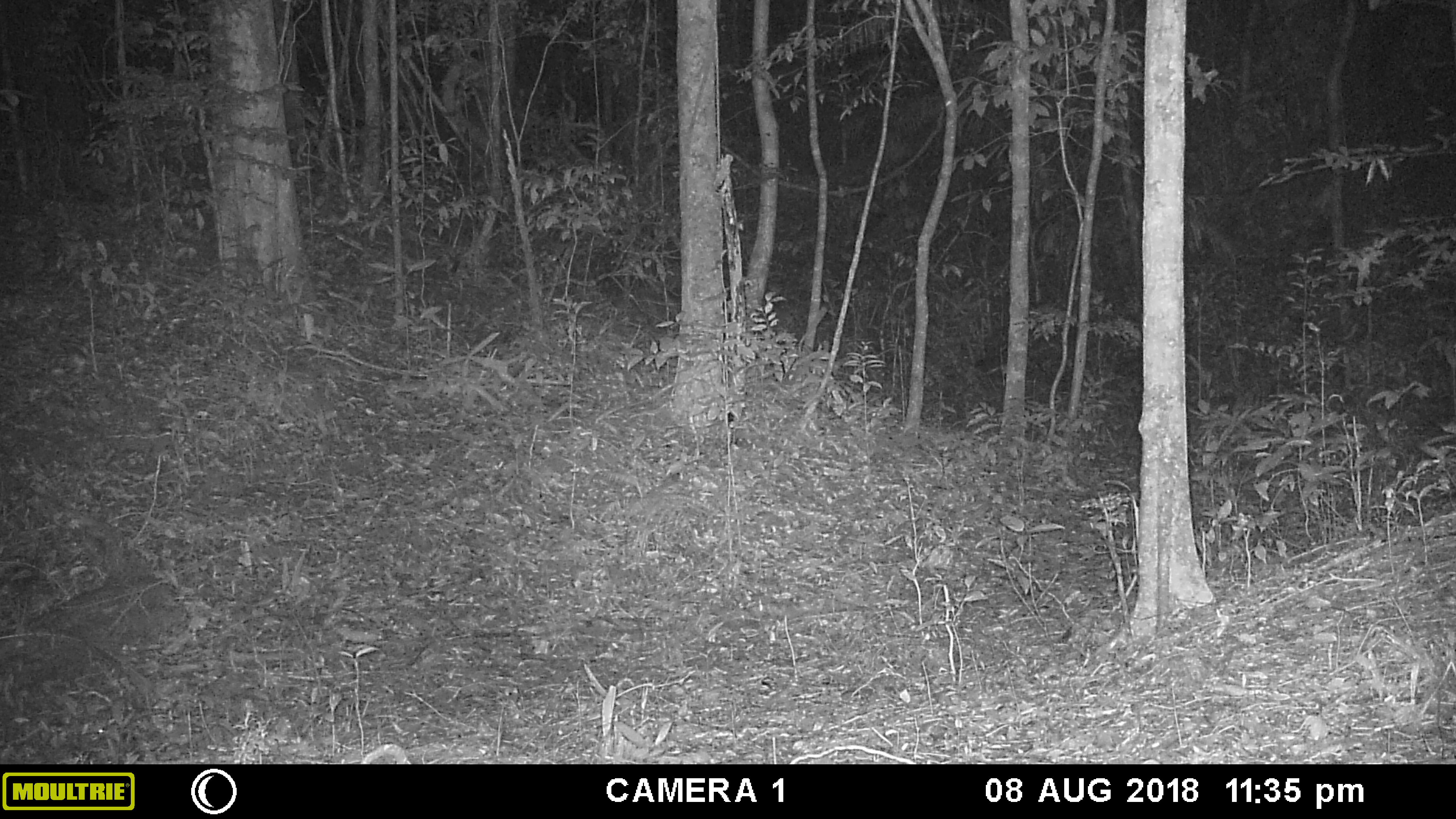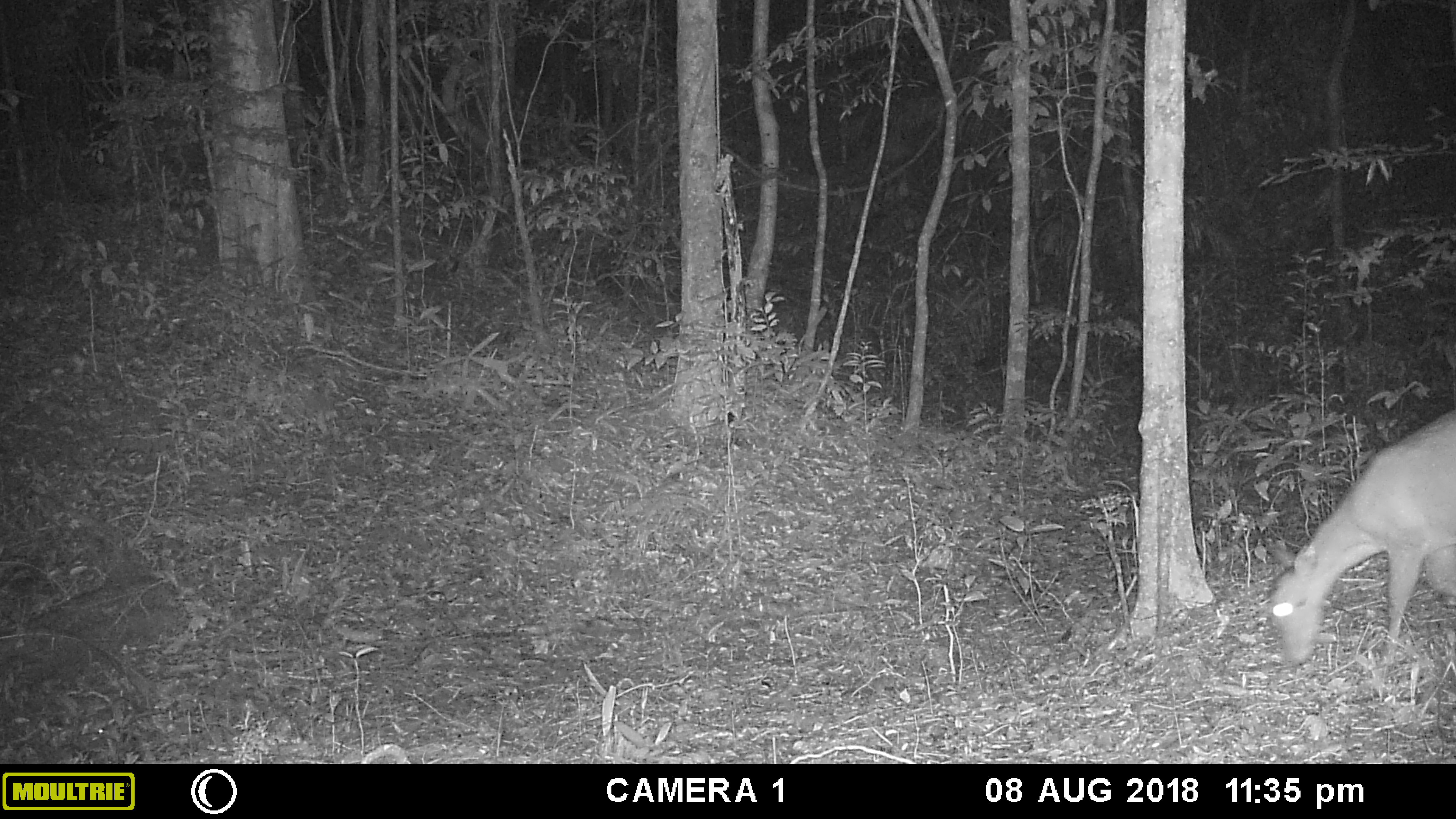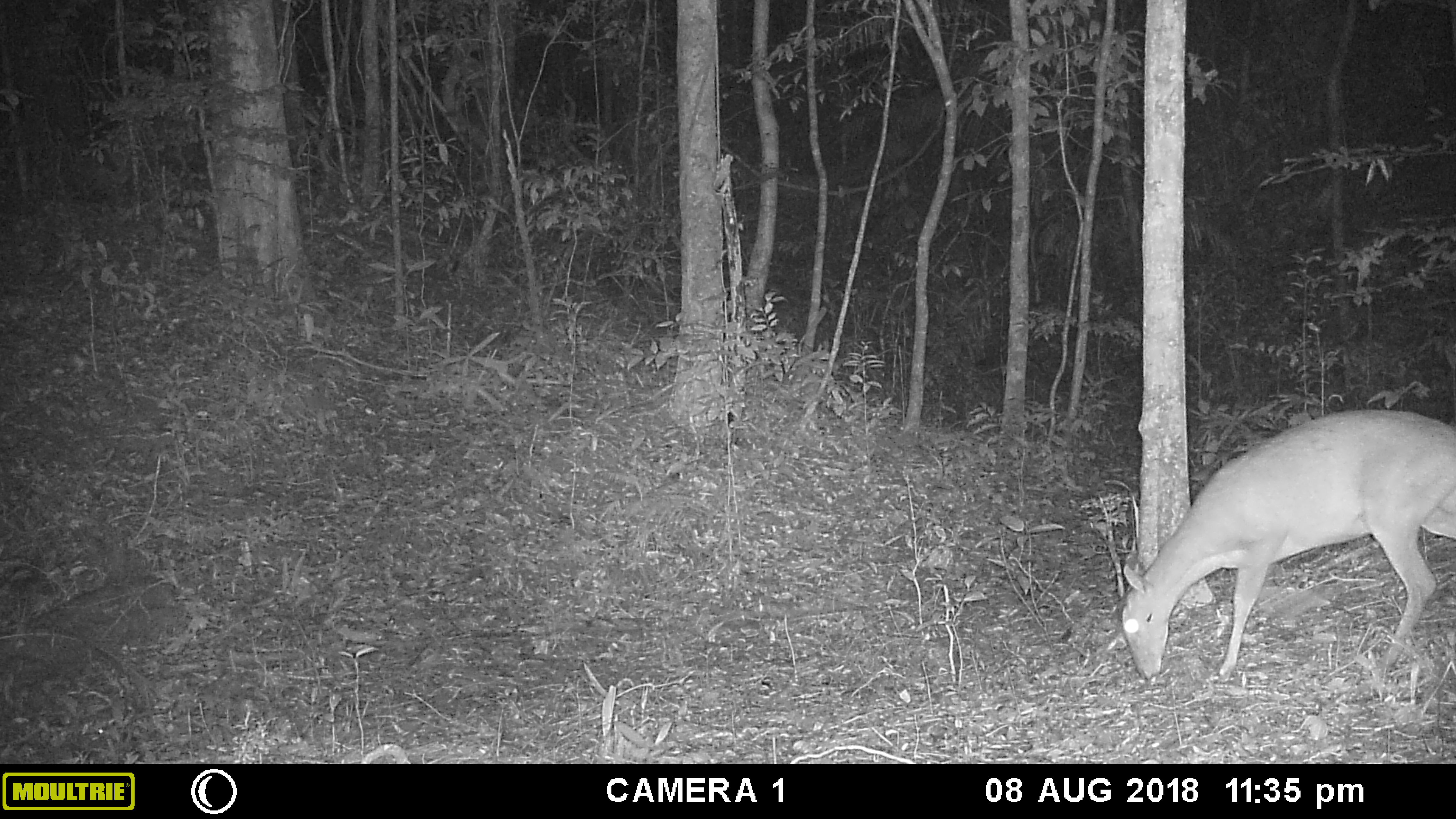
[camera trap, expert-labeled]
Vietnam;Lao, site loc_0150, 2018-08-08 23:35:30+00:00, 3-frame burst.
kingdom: Animalia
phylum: Chordata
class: Mammalia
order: Artiodactyla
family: Cervidae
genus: Muntiacus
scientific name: Muntiacus vuquangensis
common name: large-antlered muntjac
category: large antlered muntjac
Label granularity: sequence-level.